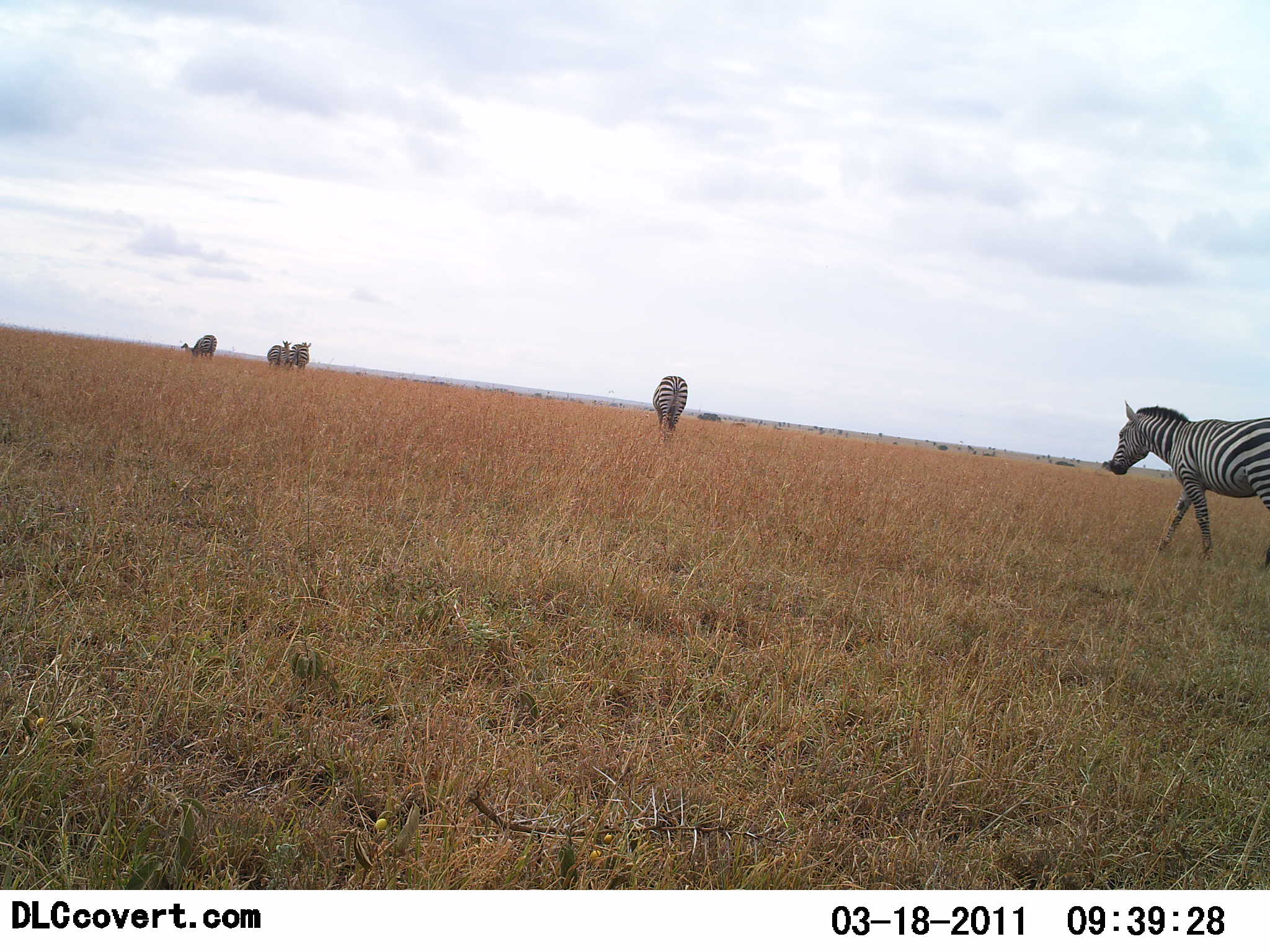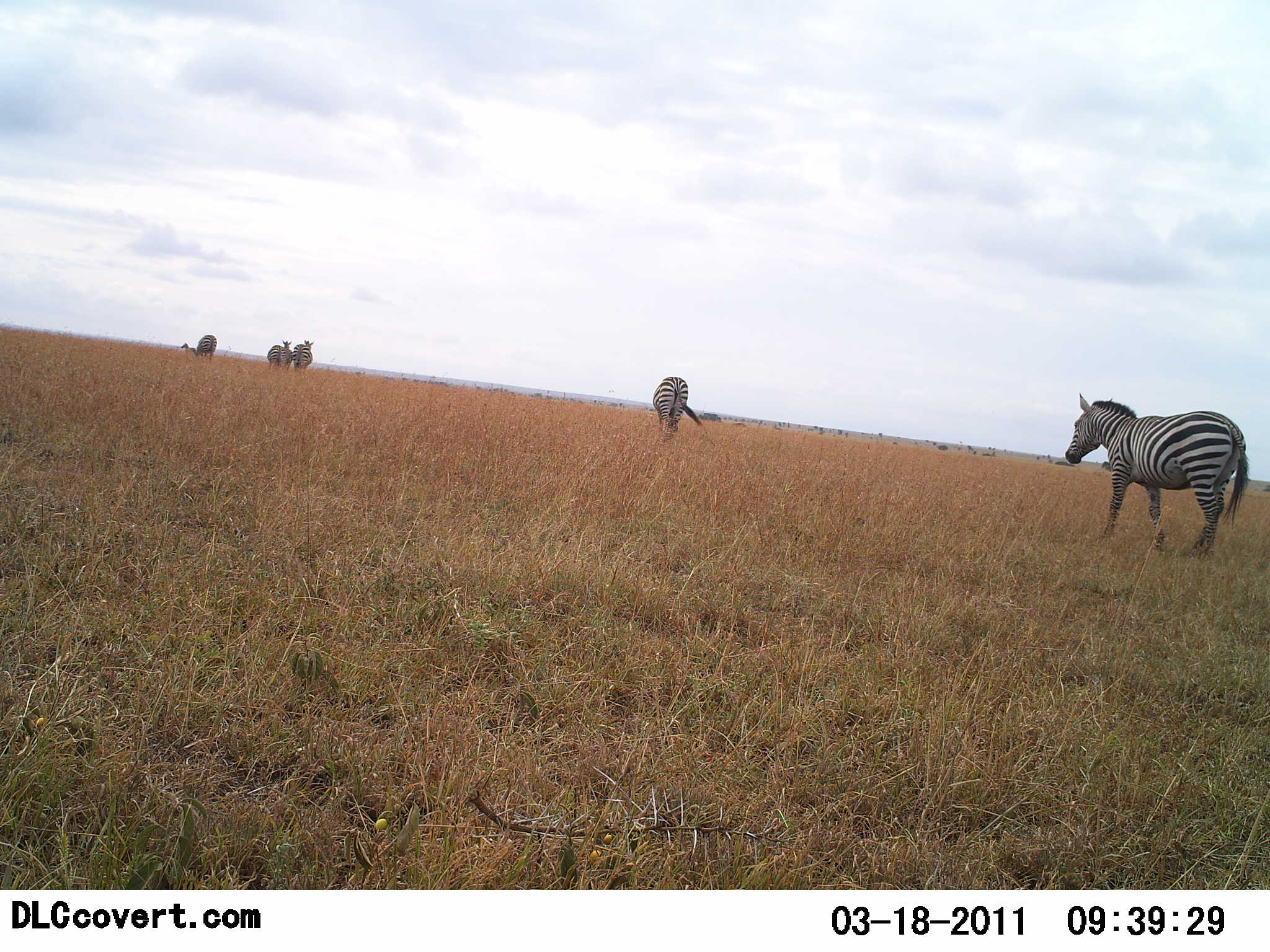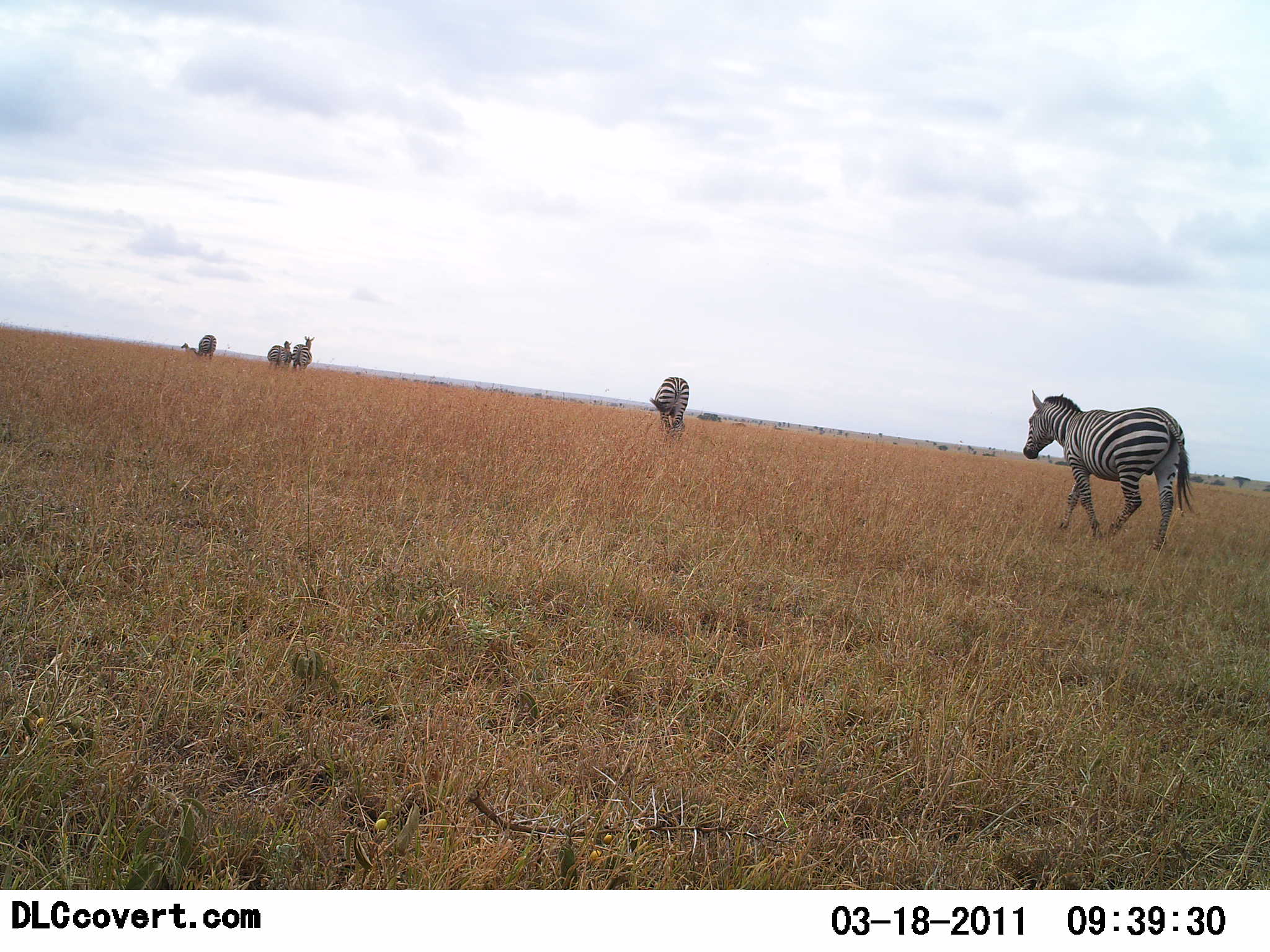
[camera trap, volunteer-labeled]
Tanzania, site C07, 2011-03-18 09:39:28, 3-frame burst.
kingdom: Animalia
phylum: Chordata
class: Mammalia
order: Perissodactyla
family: Equidae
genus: Equus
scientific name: Equus quagga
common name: plains zebra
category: zebra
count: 5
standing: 40%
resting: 0%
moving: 90%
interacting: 0%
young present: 0%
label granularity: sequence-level